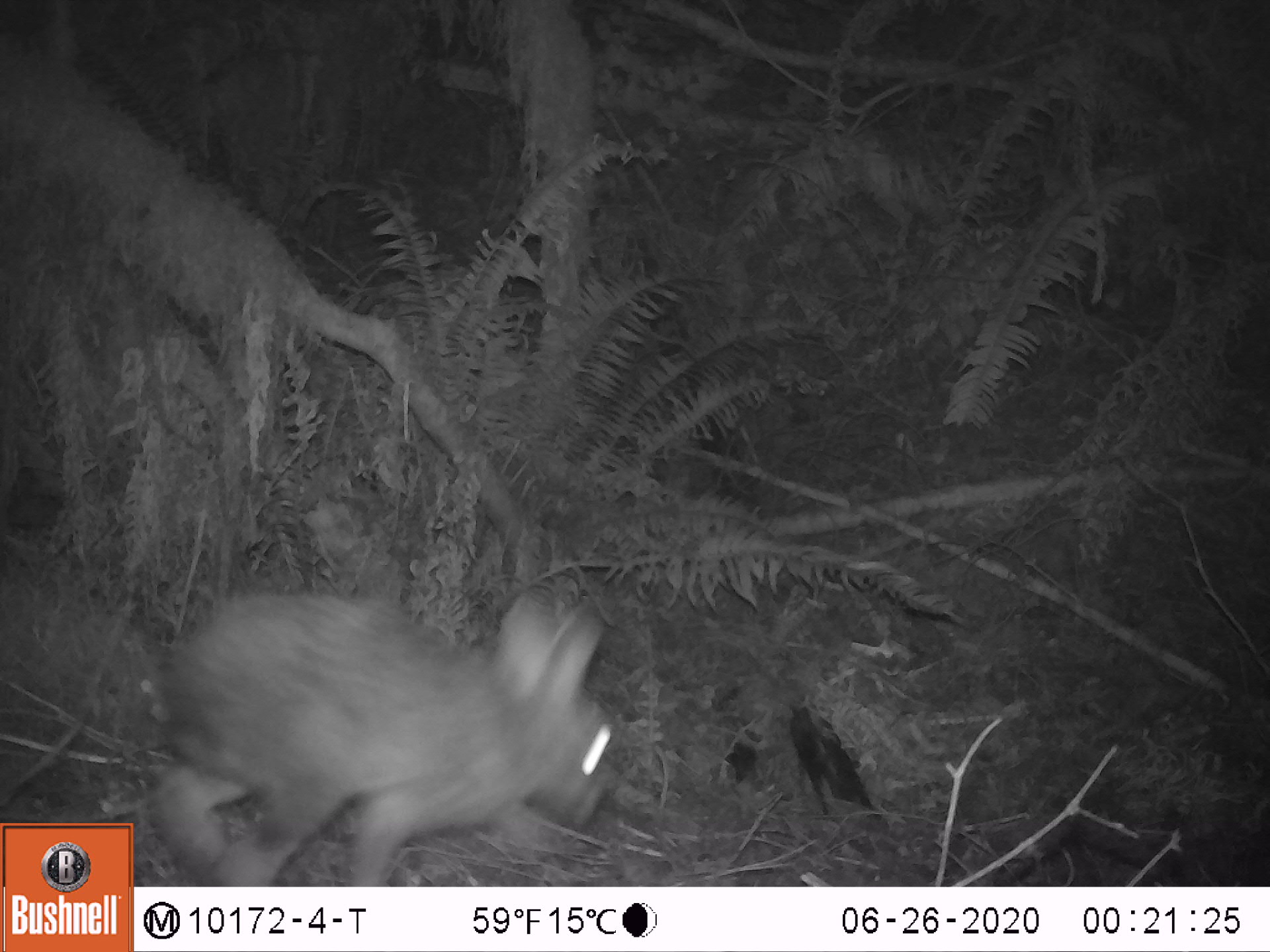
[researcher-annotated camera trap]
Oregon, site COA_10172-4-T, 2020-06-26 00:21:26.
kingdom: Animalia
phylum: Chordata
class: Mammalia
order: Lagomorpha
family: Leporidae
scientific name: Leporidae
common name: hares and rabbits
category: leporidae family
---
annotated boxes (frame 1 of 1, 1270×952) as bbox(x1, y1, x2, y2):
leporidae family: bbox(136, 579, 624, 878)